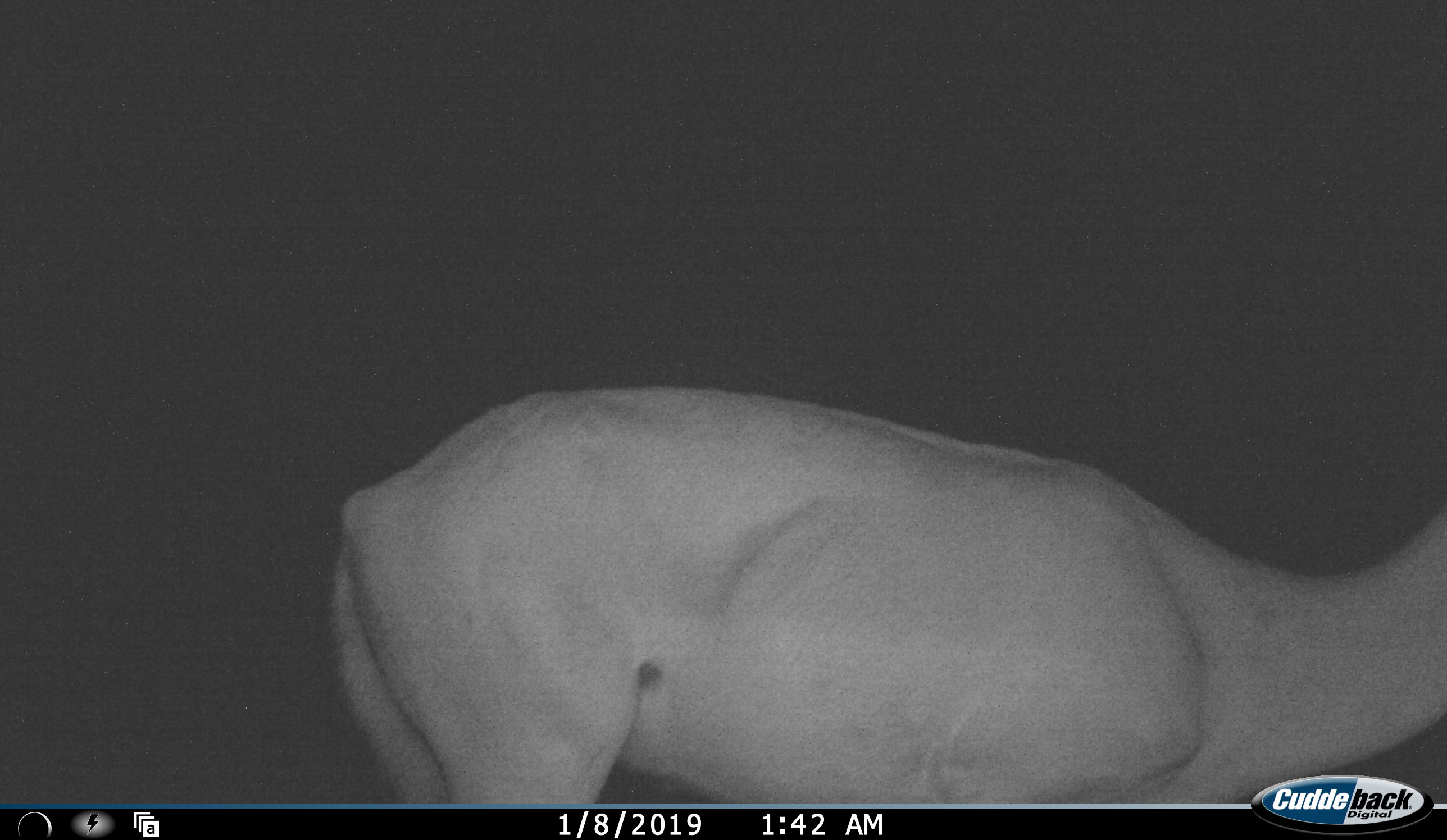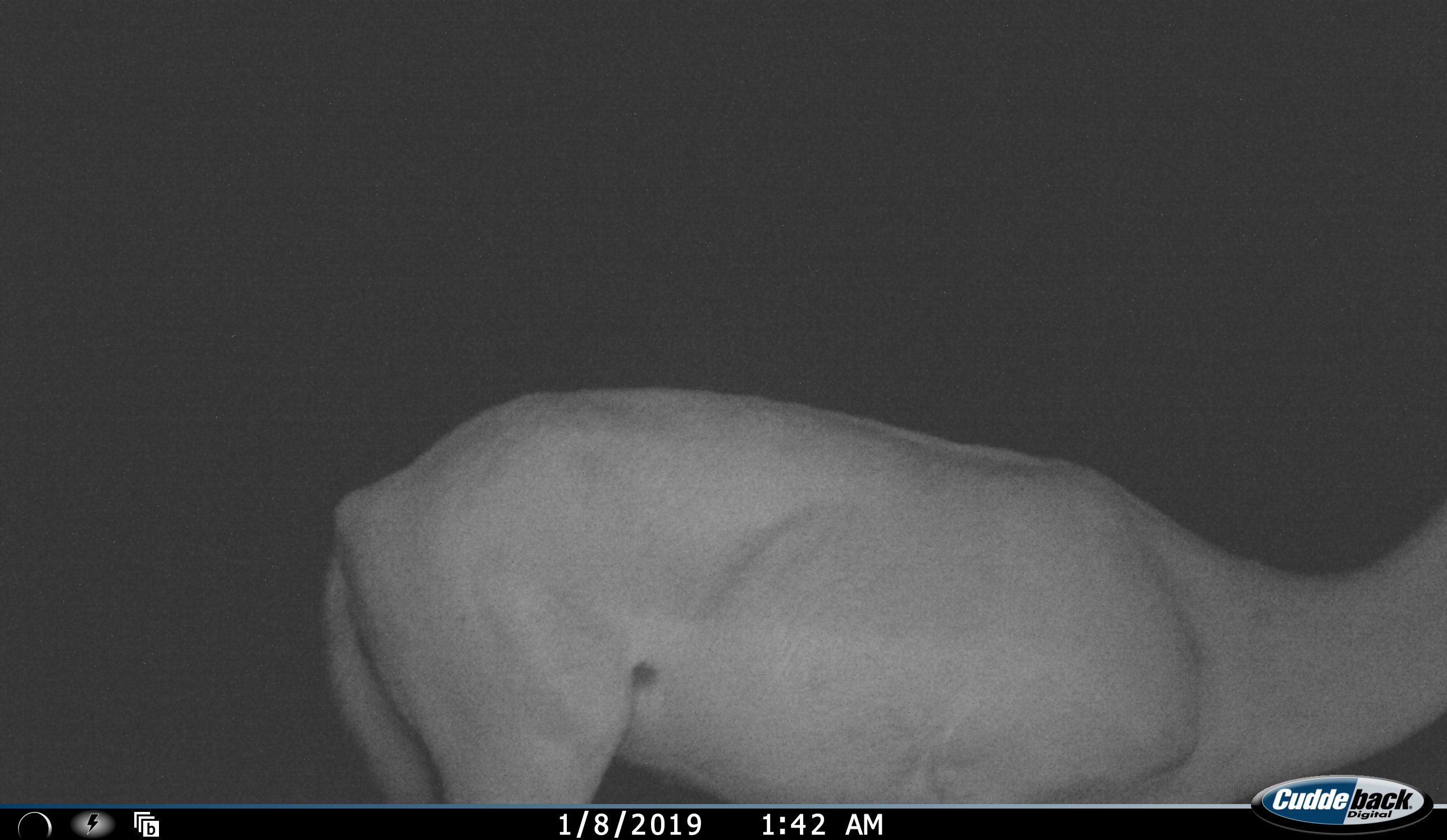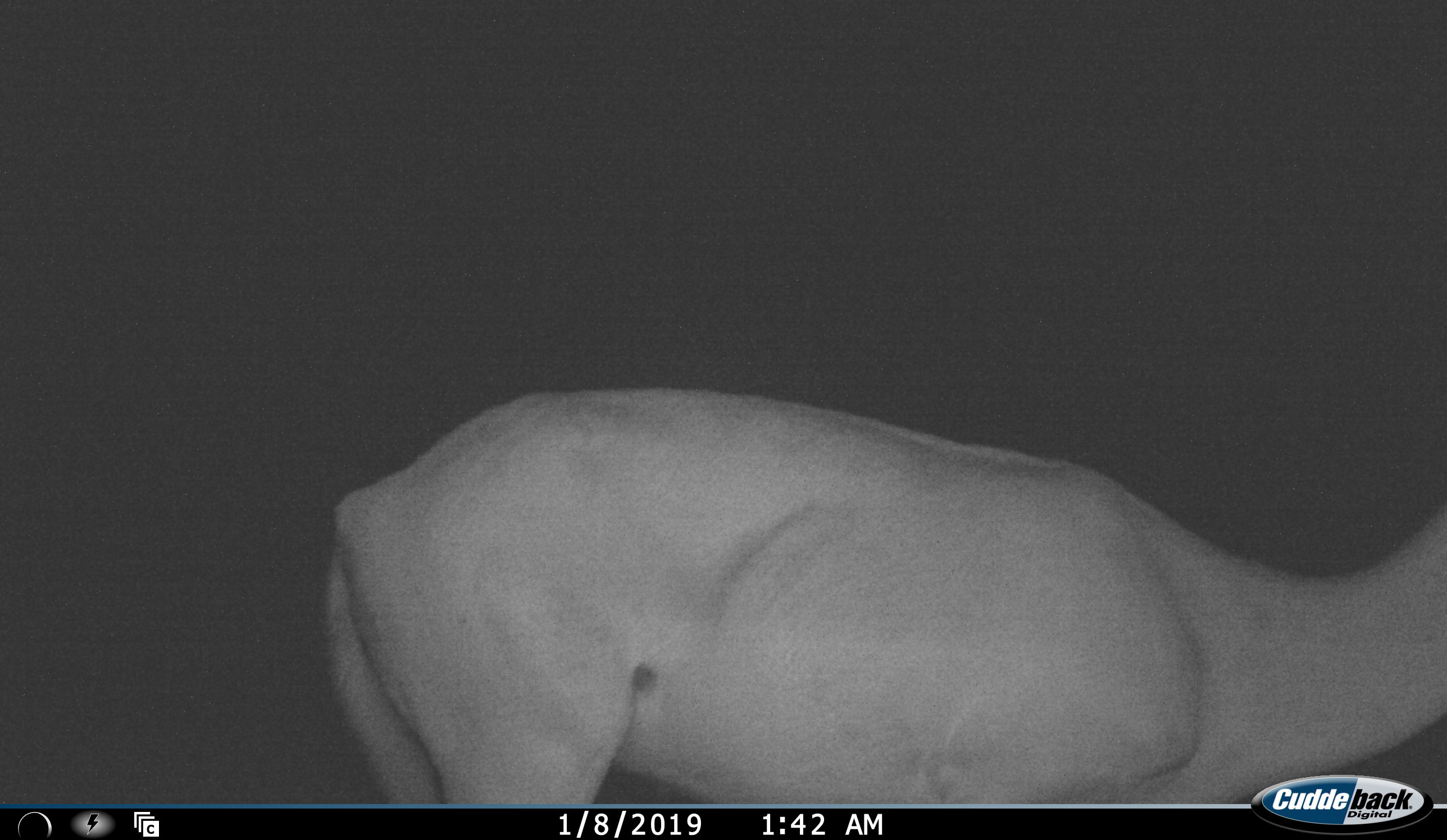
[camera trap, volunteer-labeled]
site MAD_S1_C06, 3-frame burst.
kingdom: Animalia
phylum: Chordata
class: Mammalia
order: Artiodactyla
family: Bovidae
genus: Aepyceros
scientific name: Aepyceros melampus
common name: impala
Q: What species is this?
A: Impala (Aepyceros melampus).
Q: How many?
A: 1.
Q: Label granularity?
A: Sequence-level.